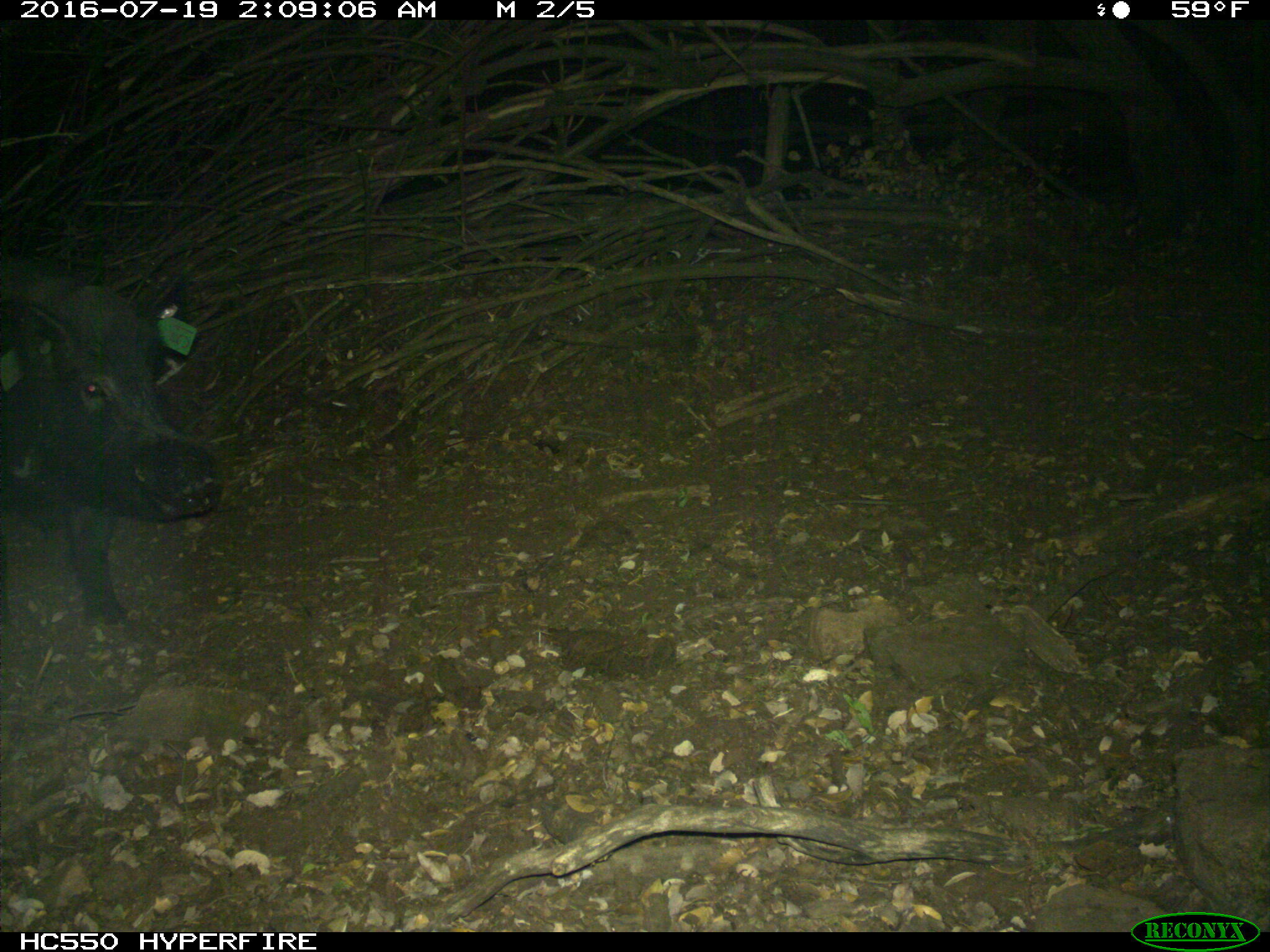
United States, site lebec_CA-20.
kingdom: Animalia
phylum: Chordata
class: Mammalia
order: Artiodactyla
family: Suidae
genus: Sus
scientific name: Sus scrofa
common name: wild boar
Sus scrofa (wild boar).